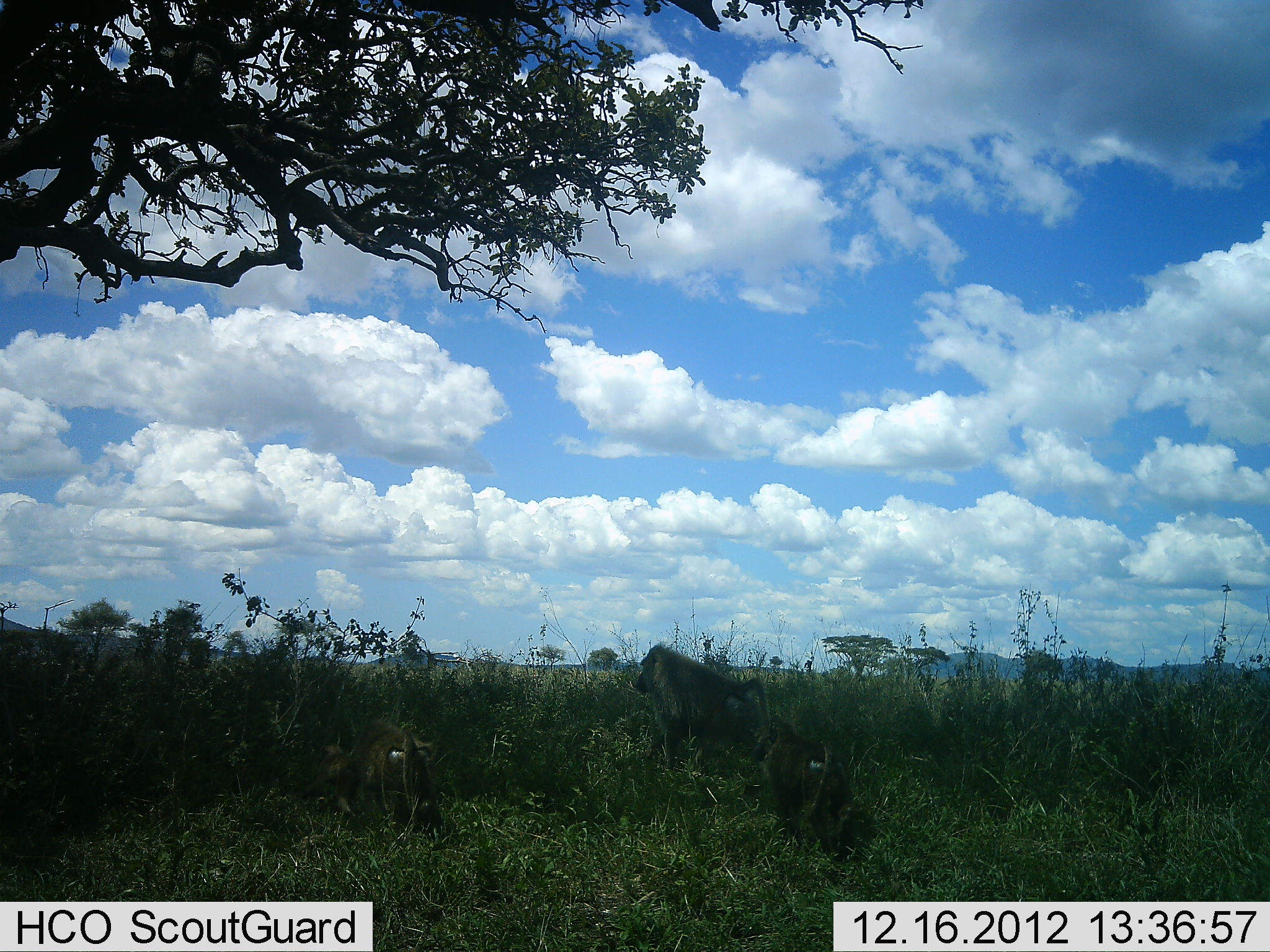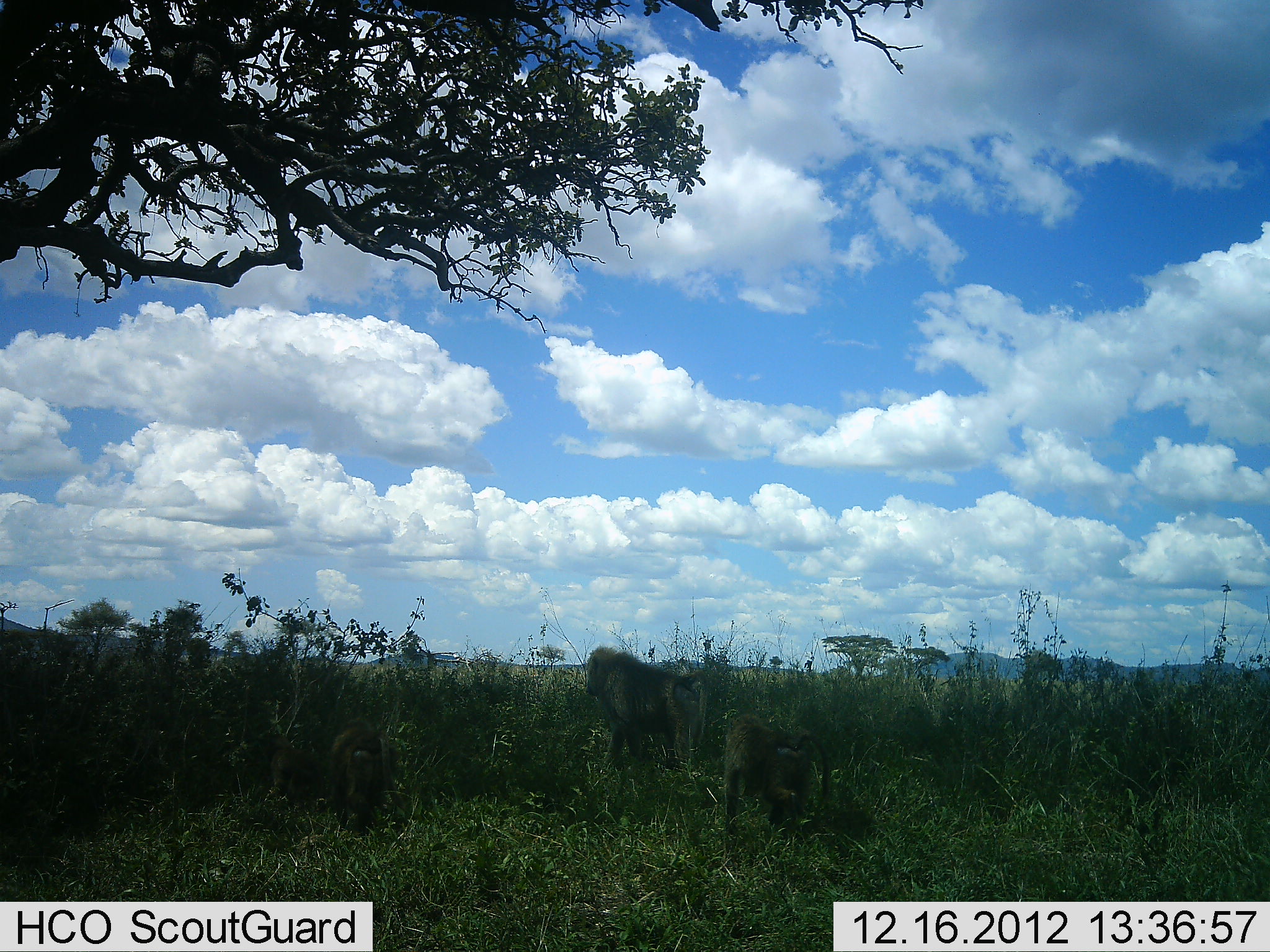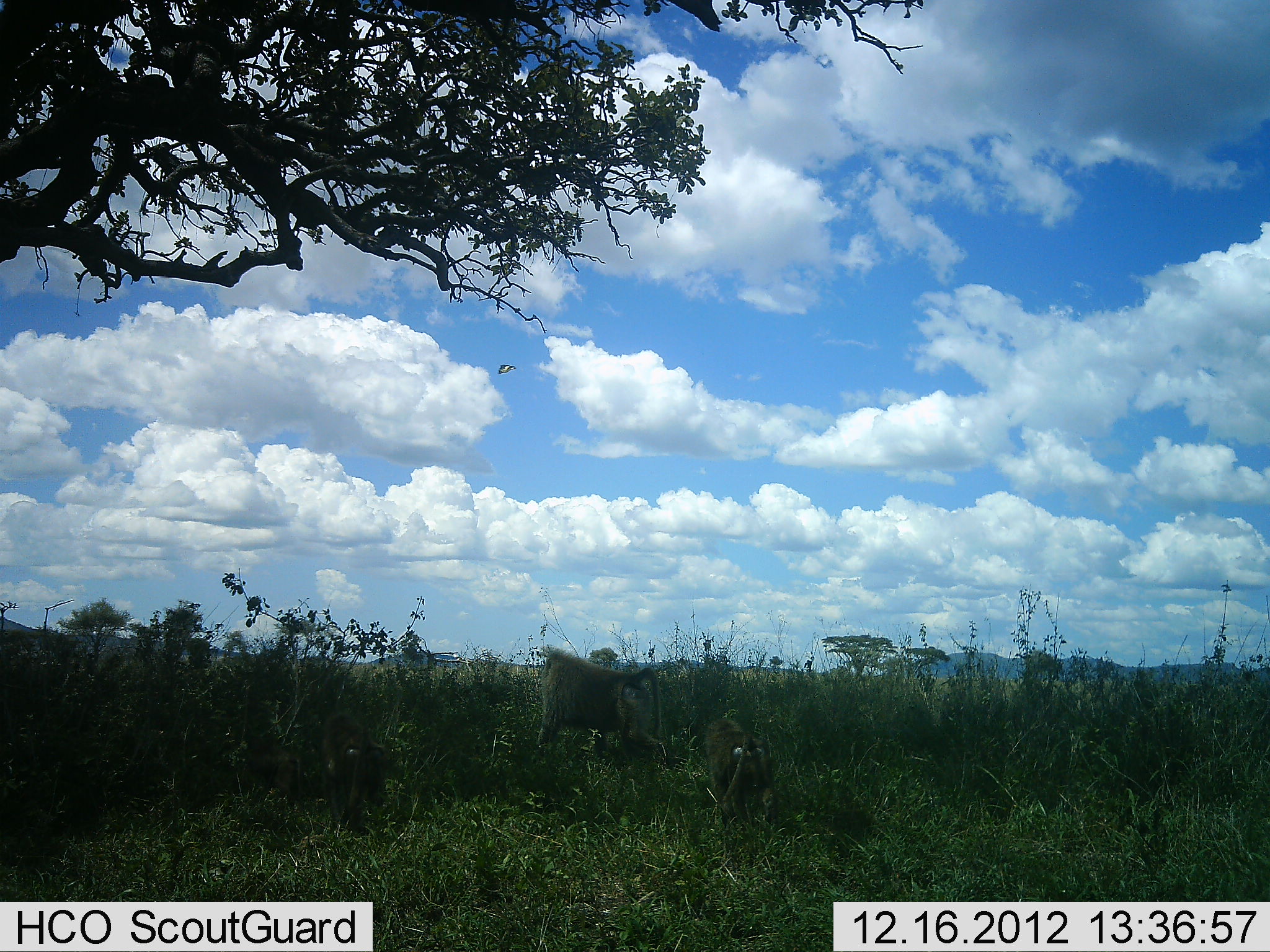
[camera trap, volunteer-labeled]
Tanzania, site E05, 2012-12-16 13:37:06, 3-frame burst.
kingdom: Animalia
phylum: Chordata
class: Mammalia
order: Primates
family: Cercopithecidae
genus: Papio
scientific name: Papio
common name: baboon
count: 4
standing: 10%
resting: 0%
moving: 100%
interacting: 0%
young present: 50%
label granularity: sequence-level